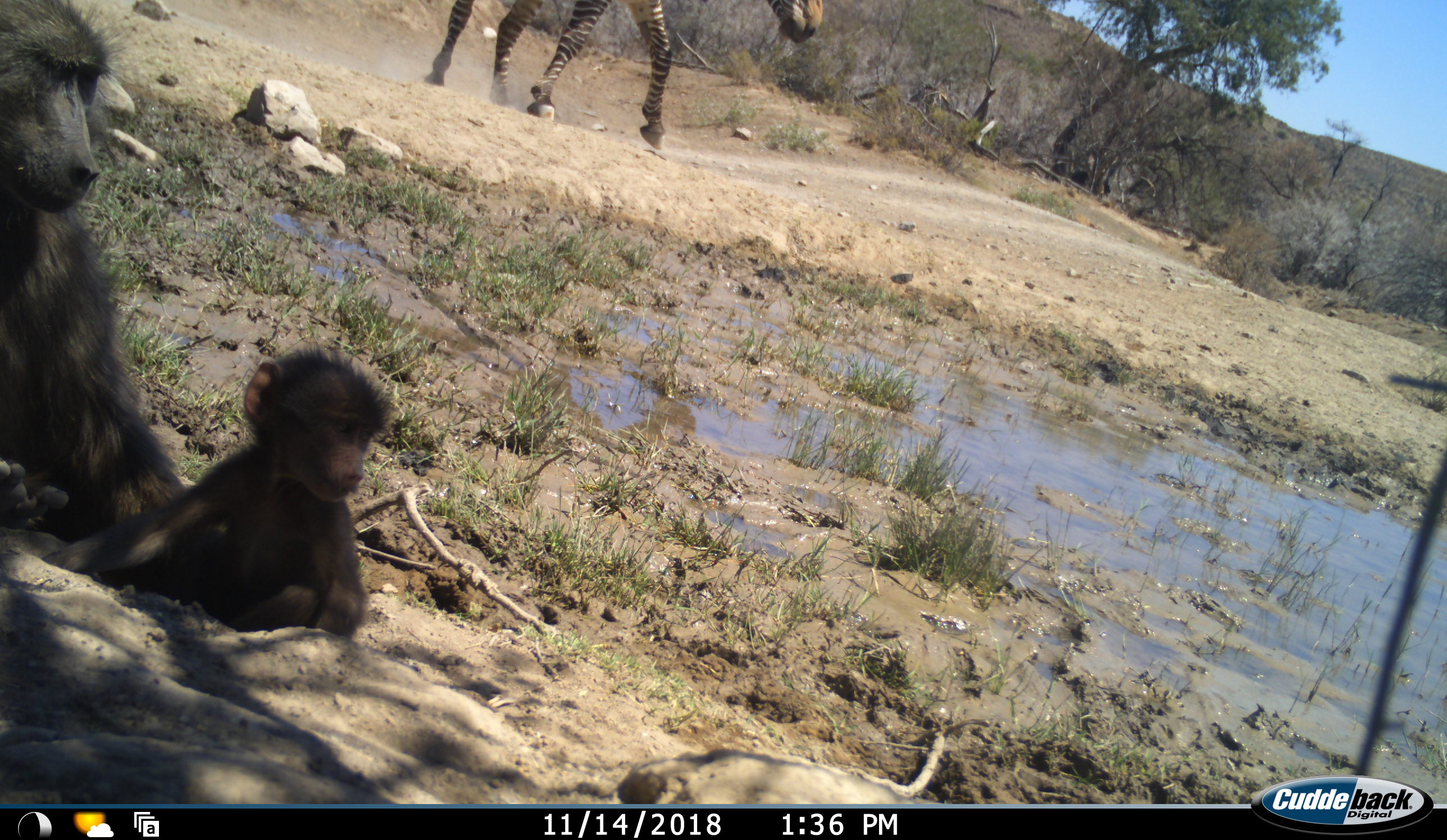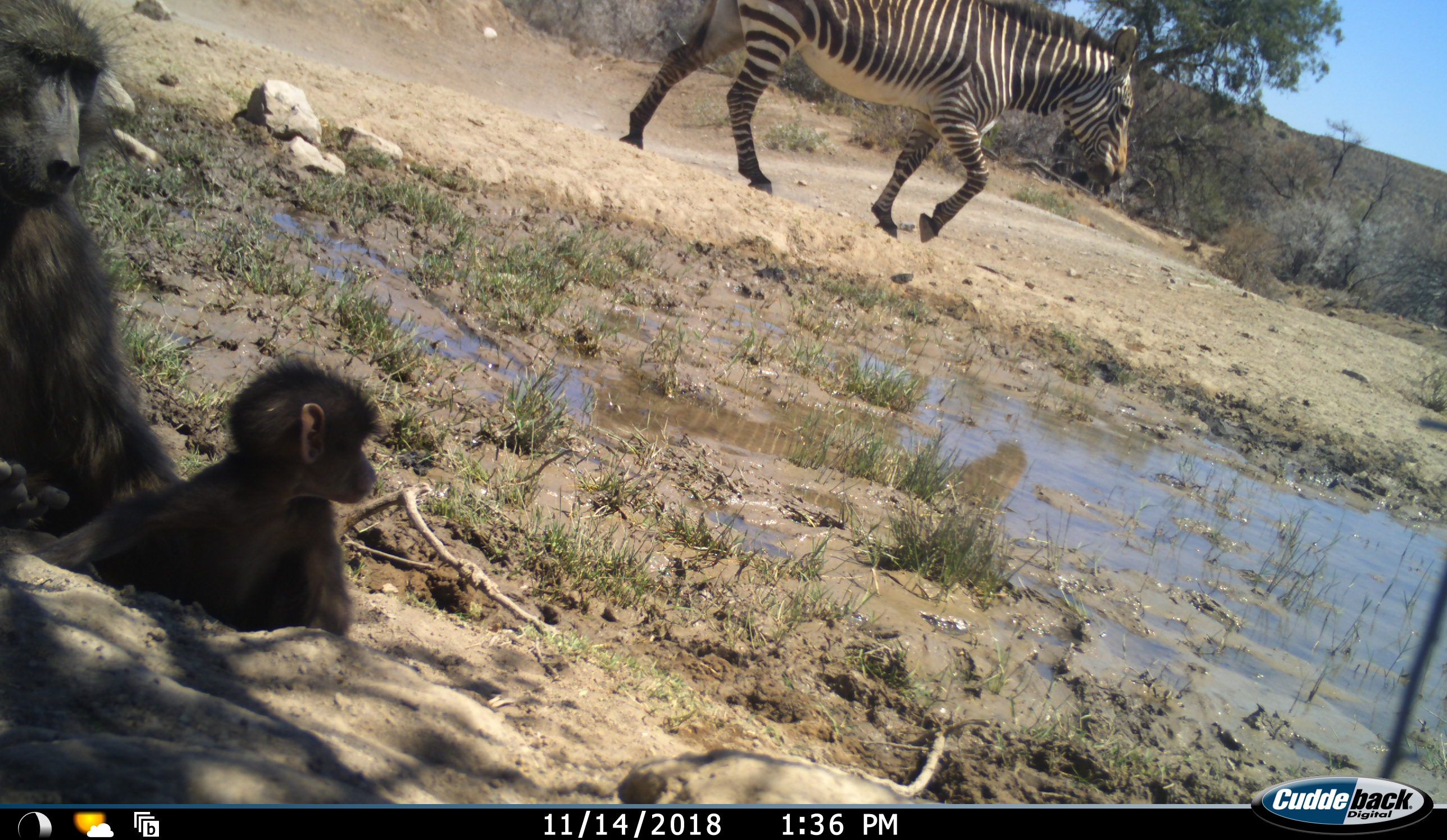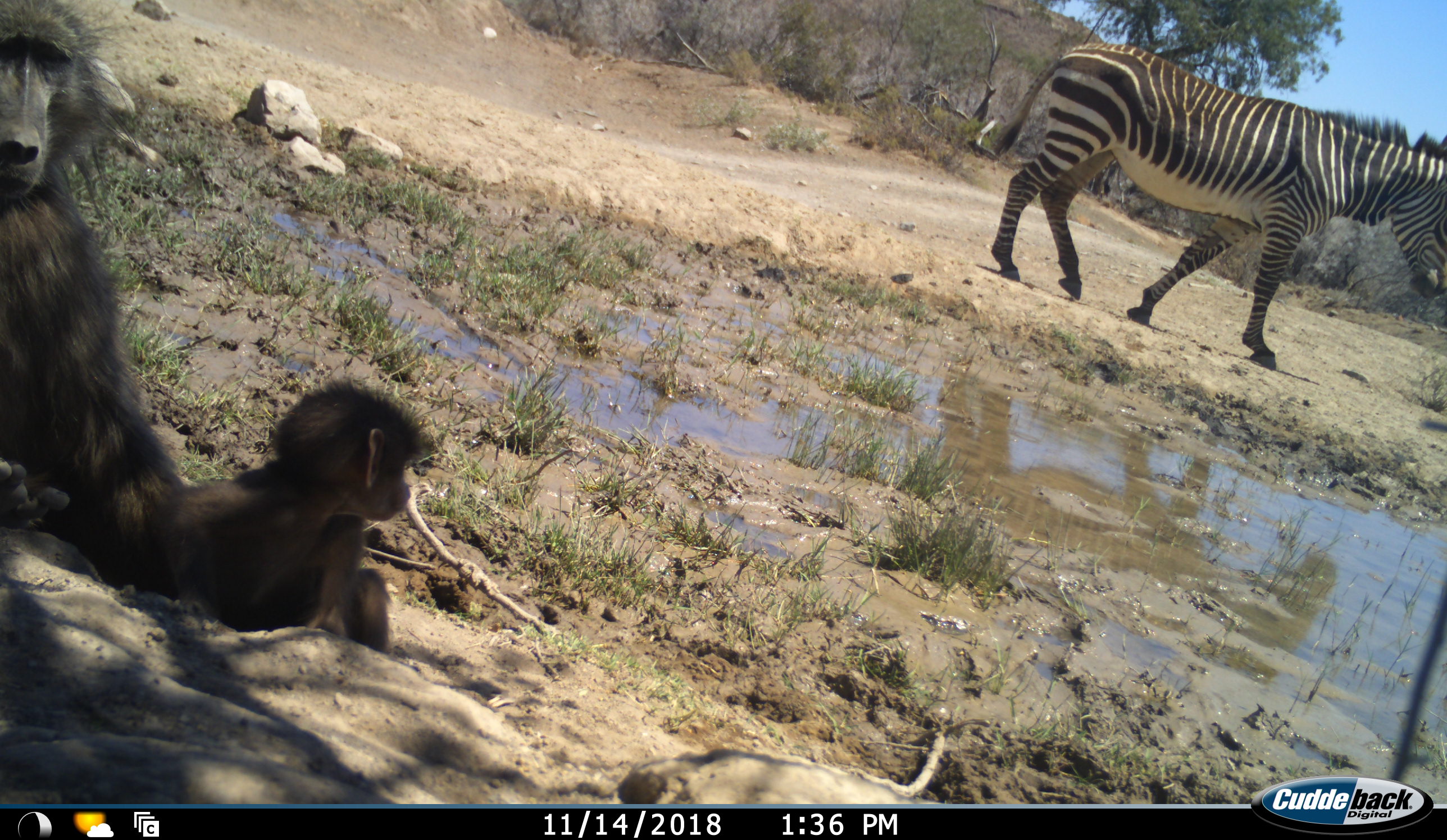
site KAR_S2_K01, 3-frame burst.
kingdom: Animalia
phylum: Chordata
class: Mammalia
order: Primates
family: Cercopithecidae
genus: Papio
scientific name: Papio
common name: baboon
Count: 2.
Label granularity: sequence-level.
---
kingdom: Animalia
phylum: Chordata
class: Mammalia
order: Perissodactyla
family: Equidae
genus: Equus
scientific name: Equus zebra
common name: mountain zebra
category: zebramountain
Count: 1.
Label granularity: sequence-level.